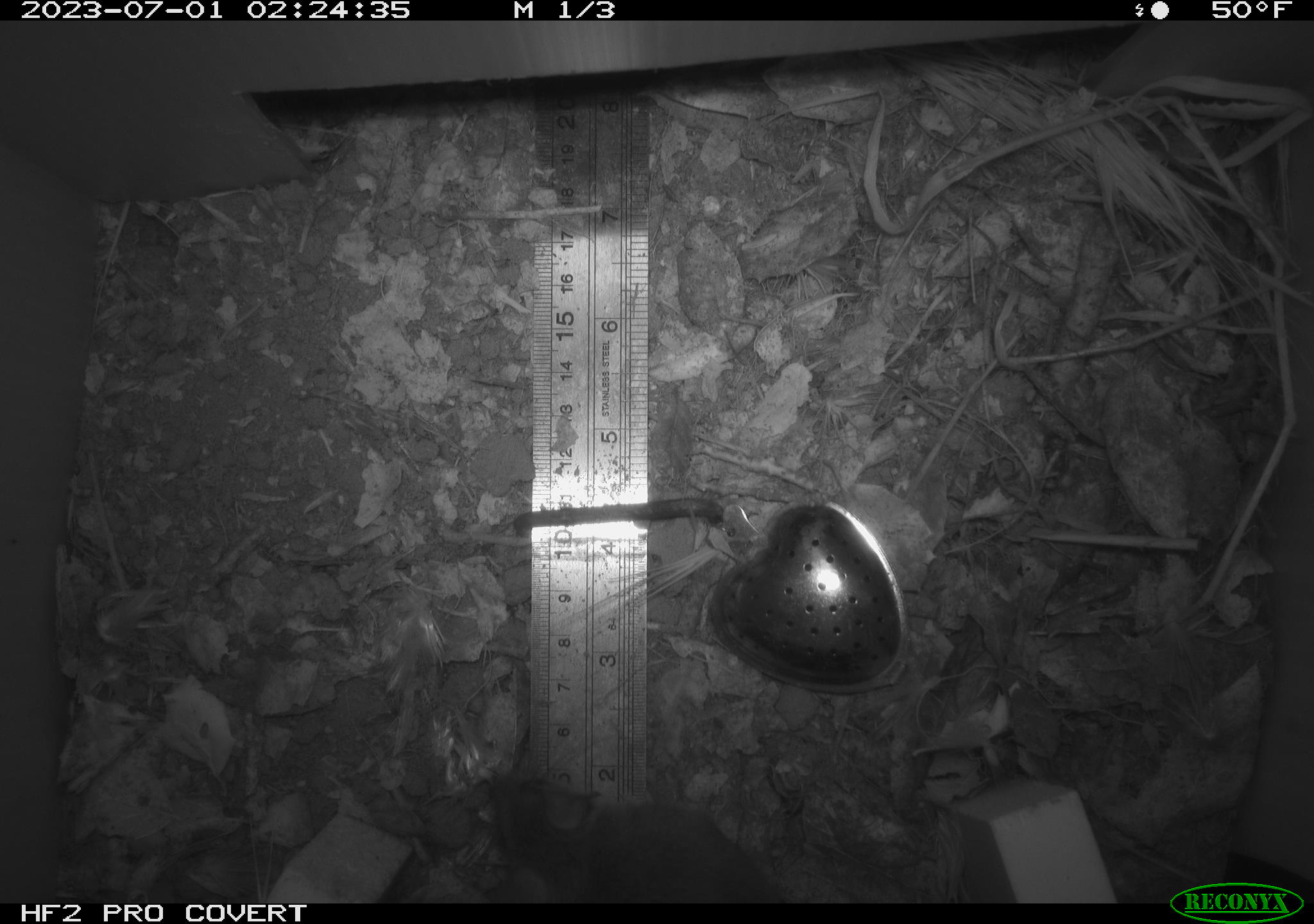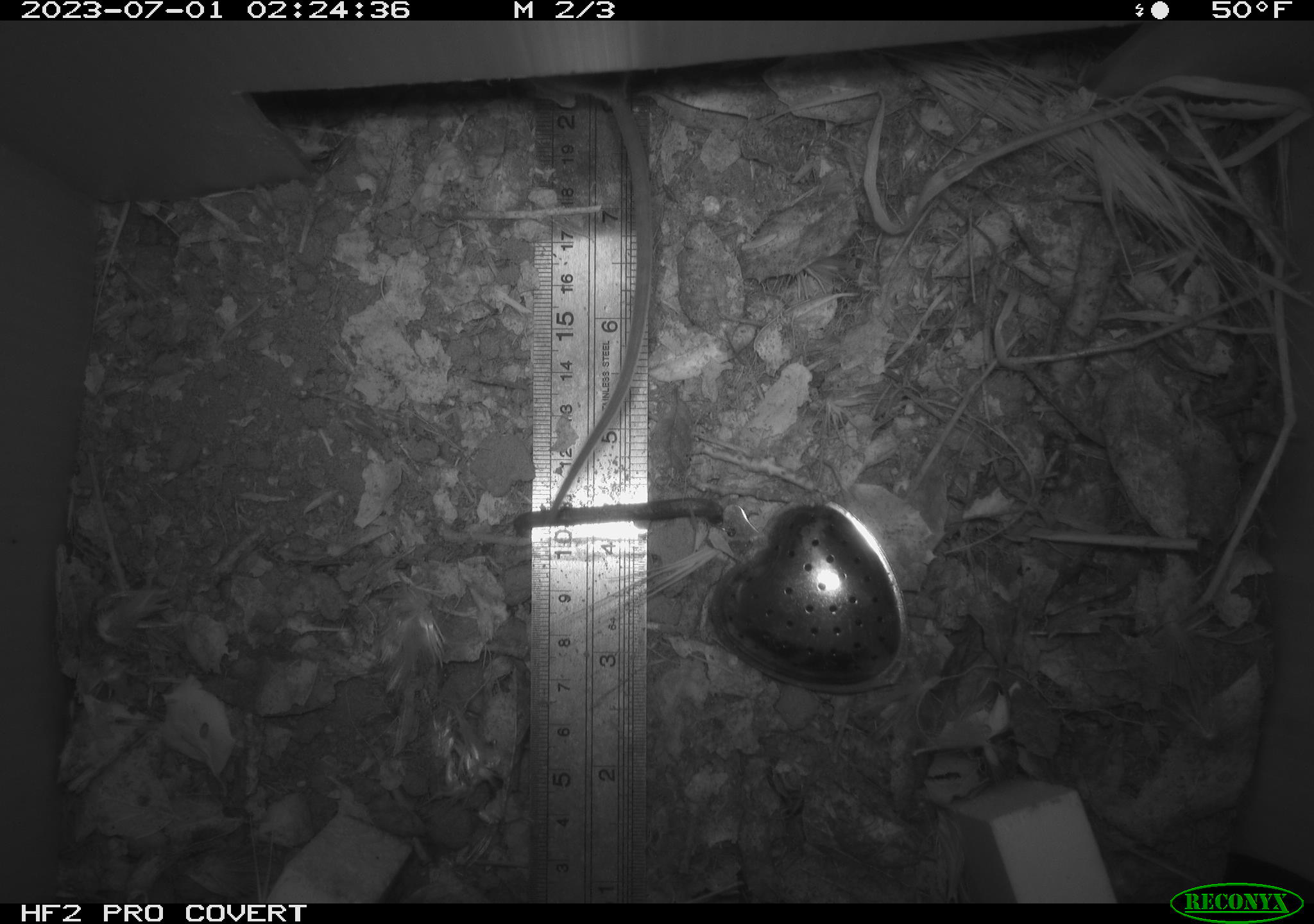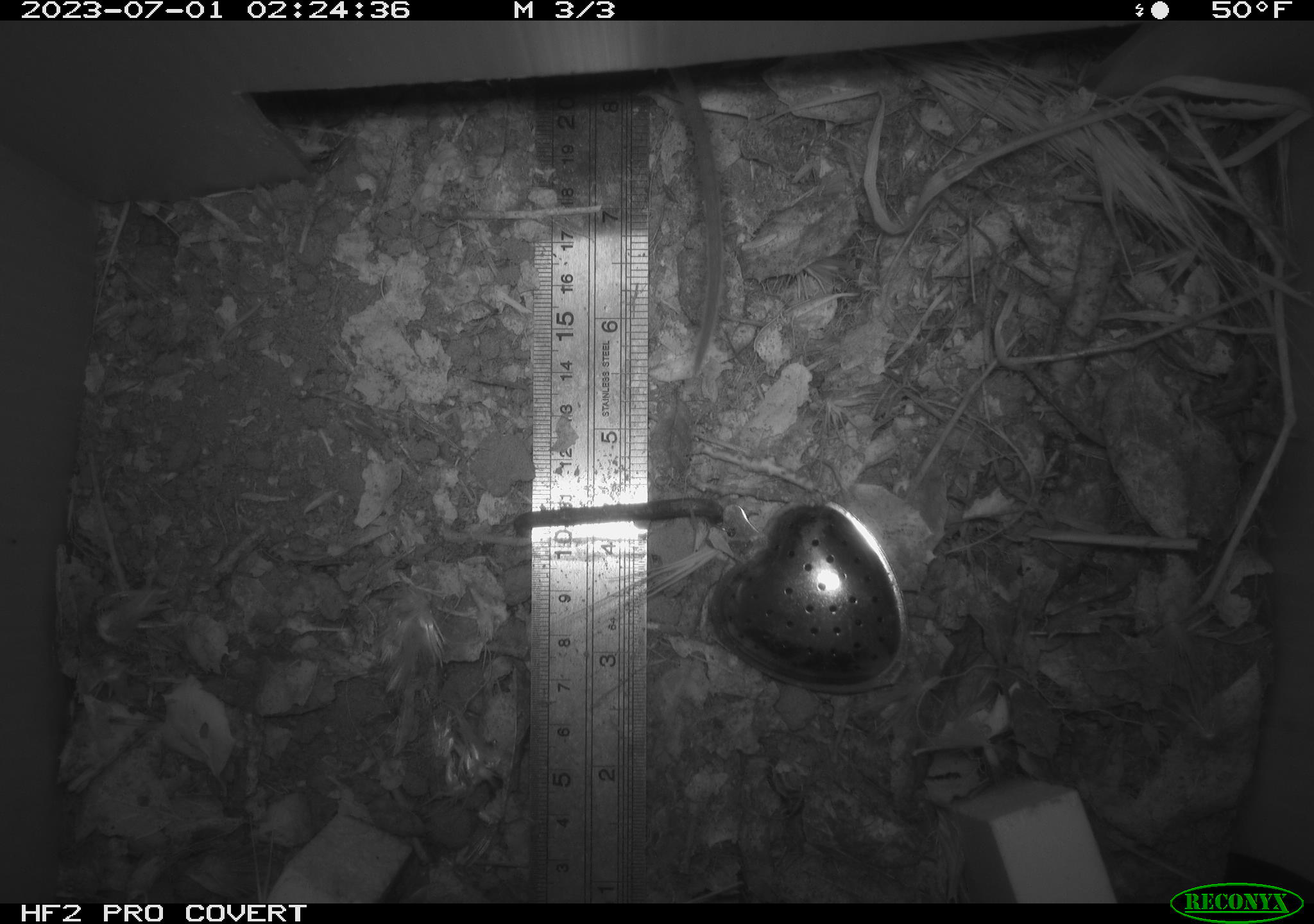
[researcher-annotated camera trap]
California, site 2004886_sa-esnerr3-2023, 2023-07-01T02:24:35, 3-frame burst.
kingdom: Animalia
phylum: Chordata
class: Mammalia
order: Rodentia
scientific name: Rodentia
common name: mouse species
Mouse species (Rodentia).